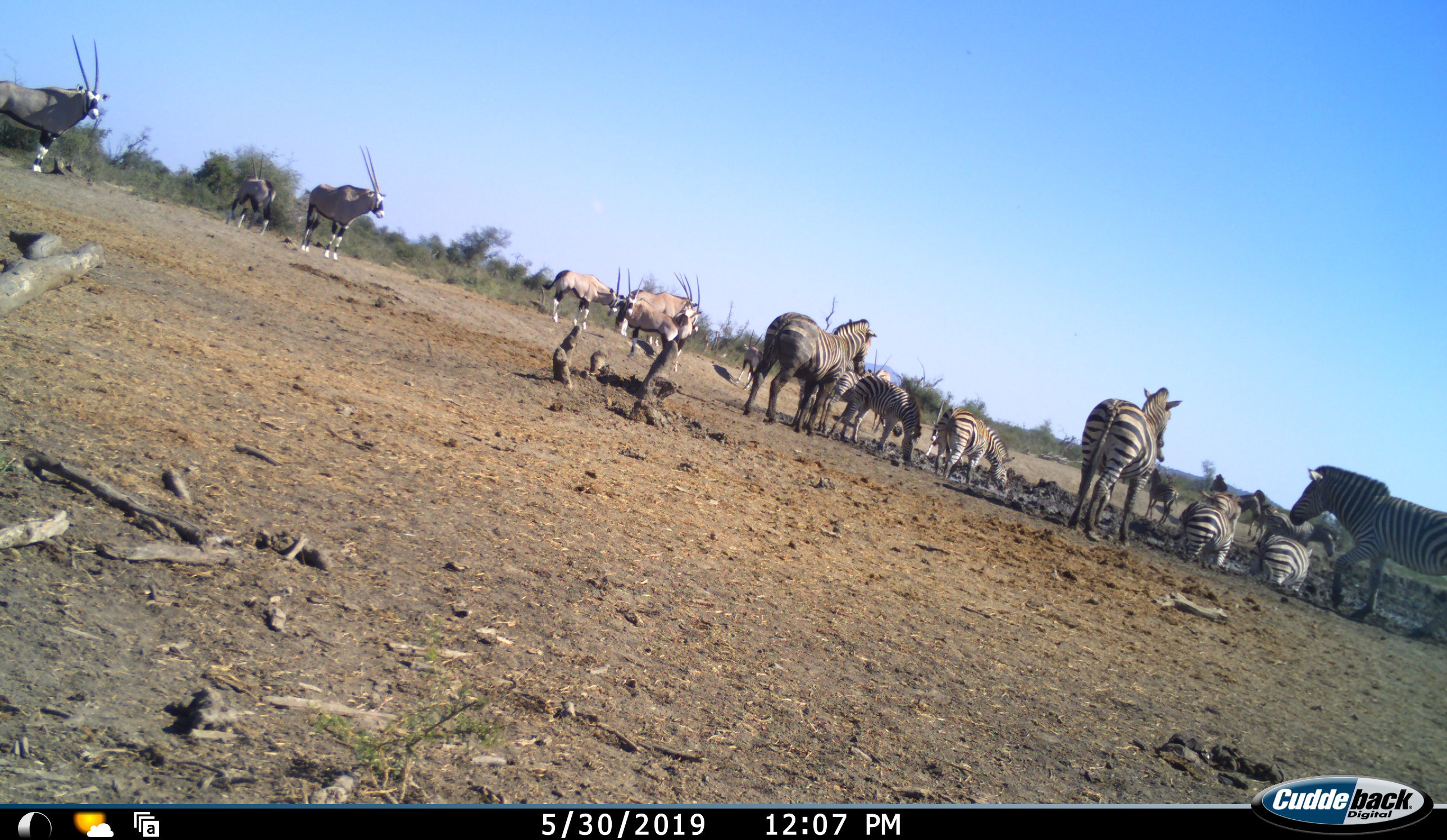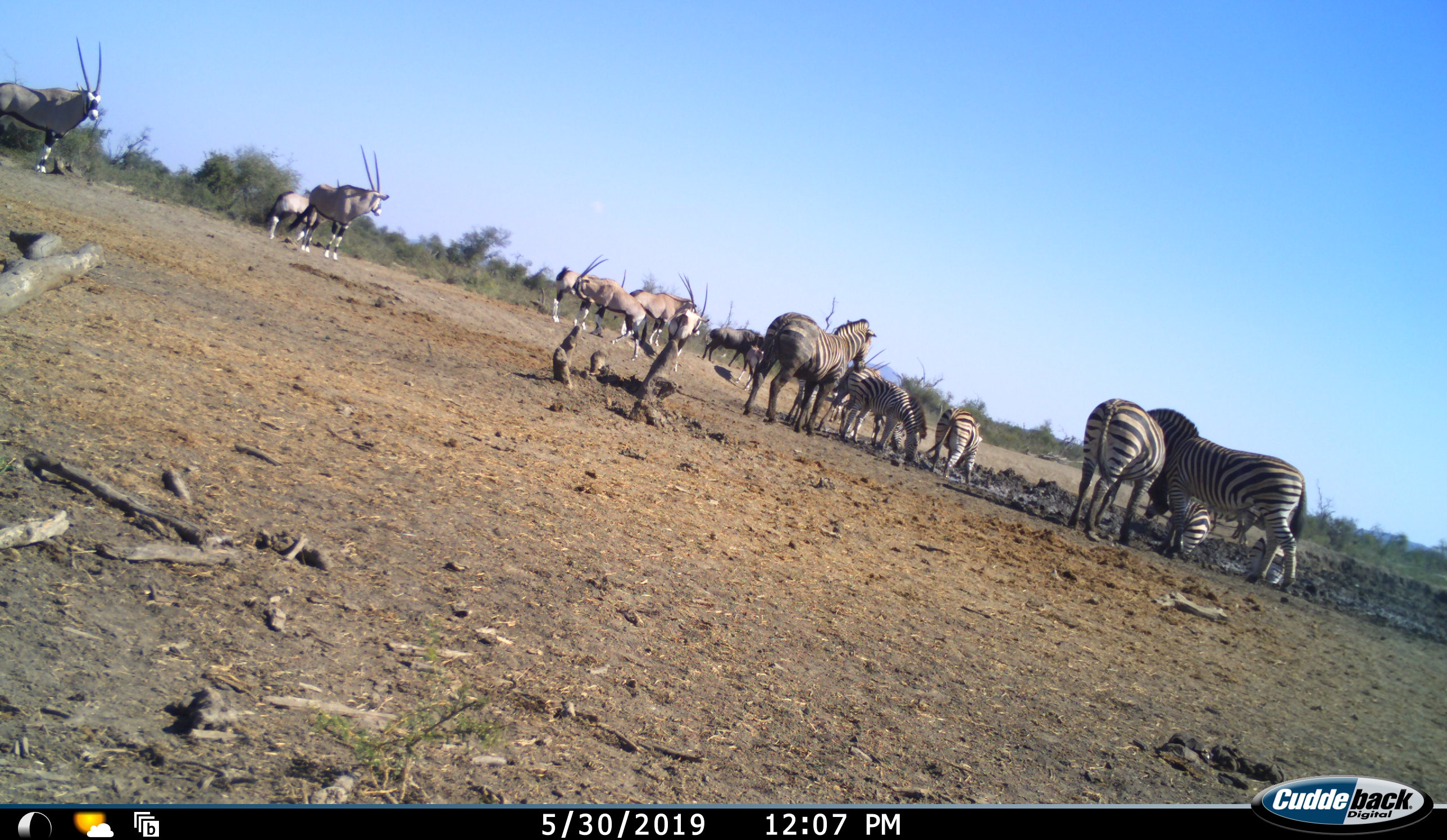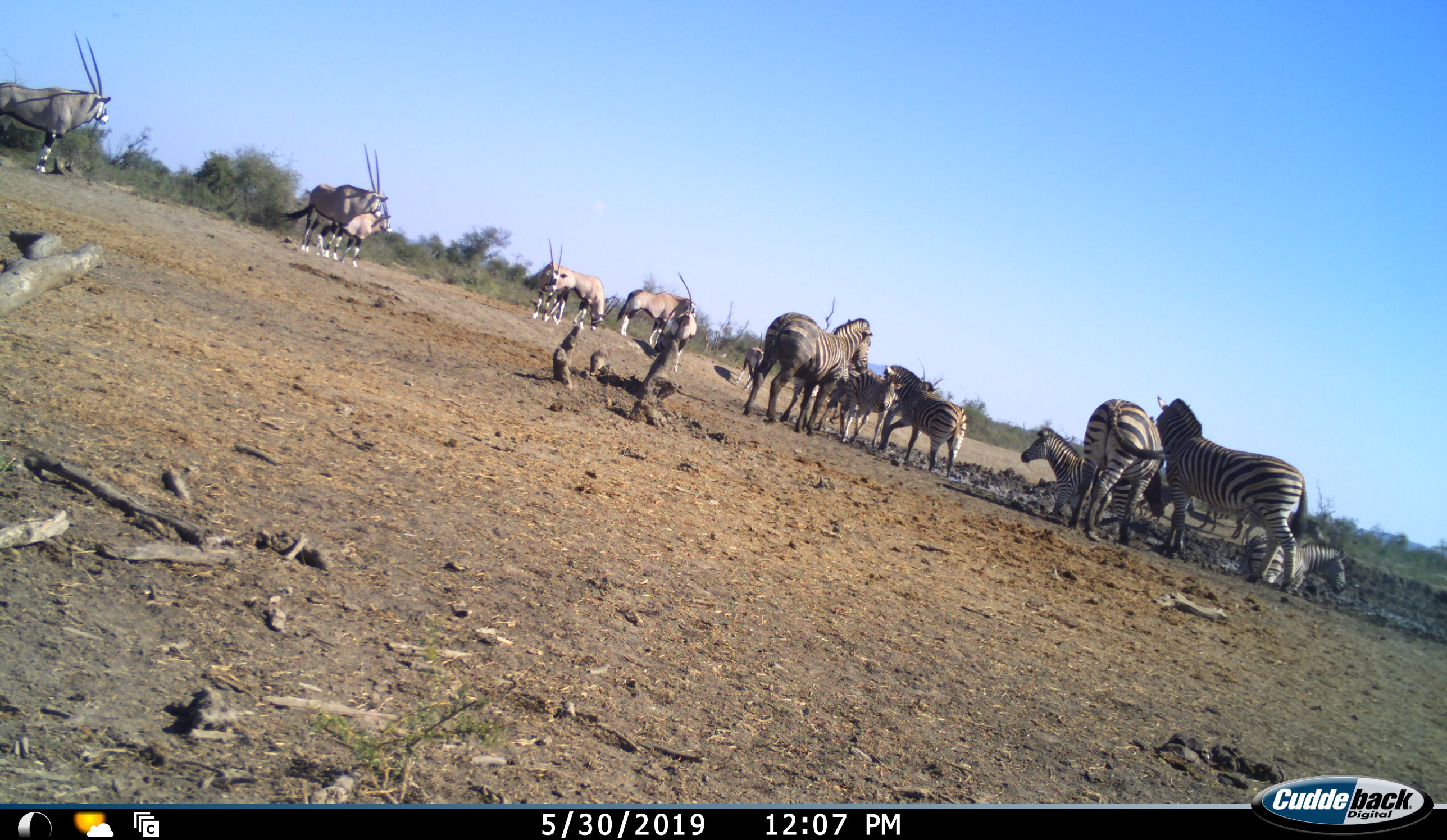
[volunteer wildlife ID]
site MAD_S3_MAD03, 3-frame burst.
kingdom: Animalia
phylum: Chordata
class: Mammalia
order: Artiodactyla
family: Bovidae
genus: Oryx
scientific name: Oryx gazella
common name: gemsbok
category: oryx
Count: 9.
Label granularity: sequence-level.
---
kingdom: Animalia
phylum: Chordata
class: Mammalia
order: Perissodactyla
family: Equidae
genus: Equus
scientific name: Equus quagga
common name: plains zebra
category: zebraplains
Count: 11-50.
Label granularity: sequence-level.